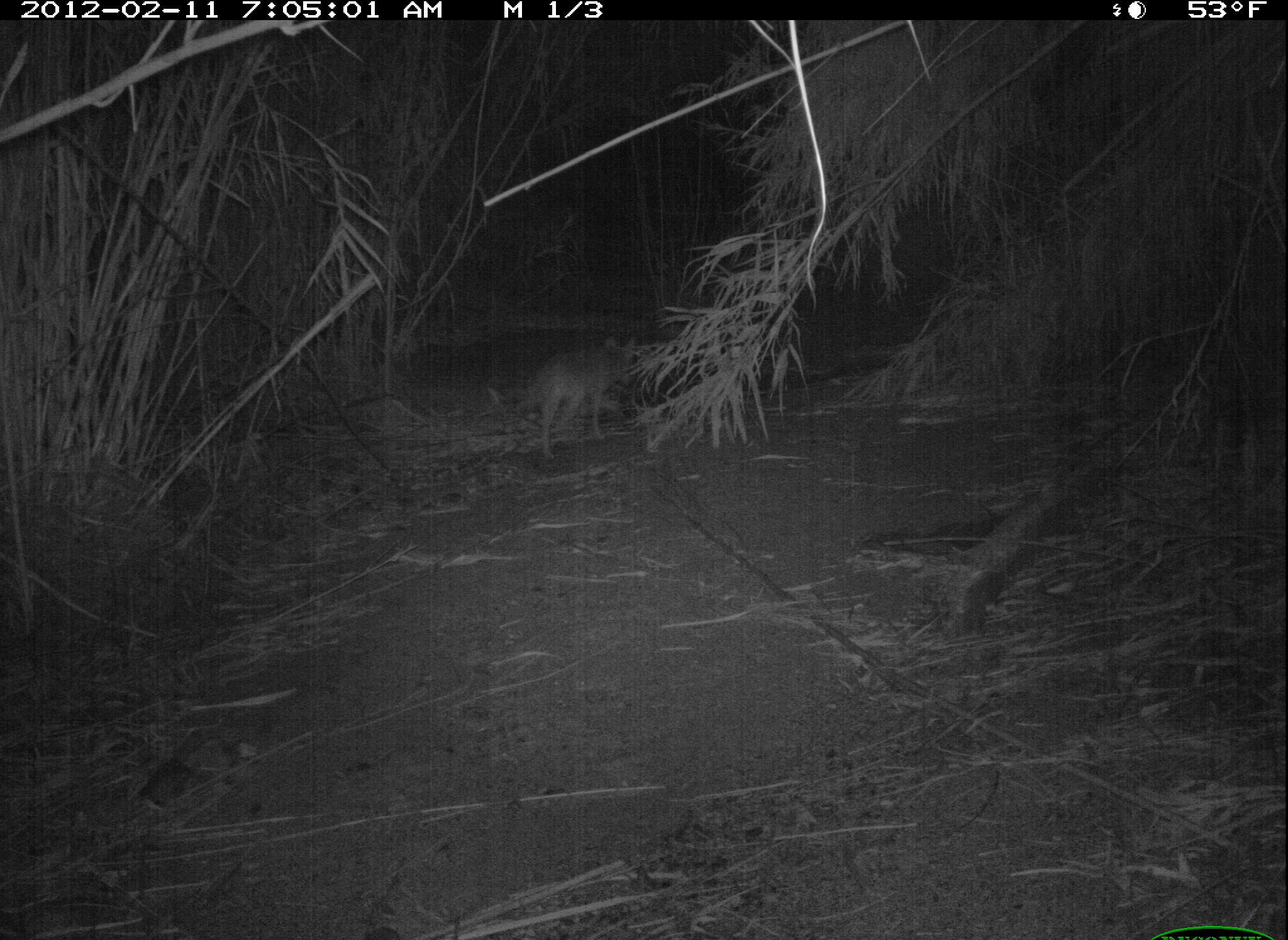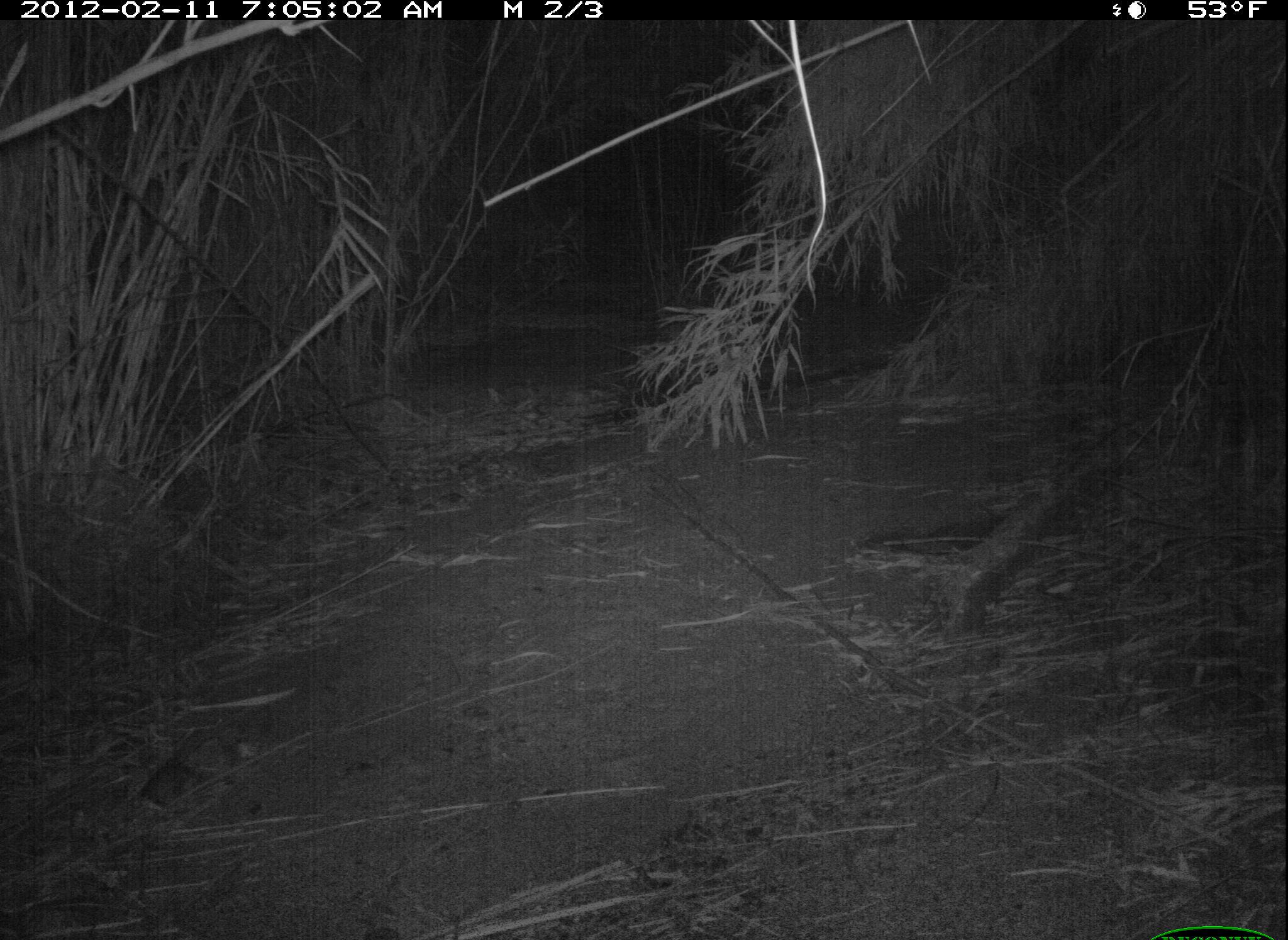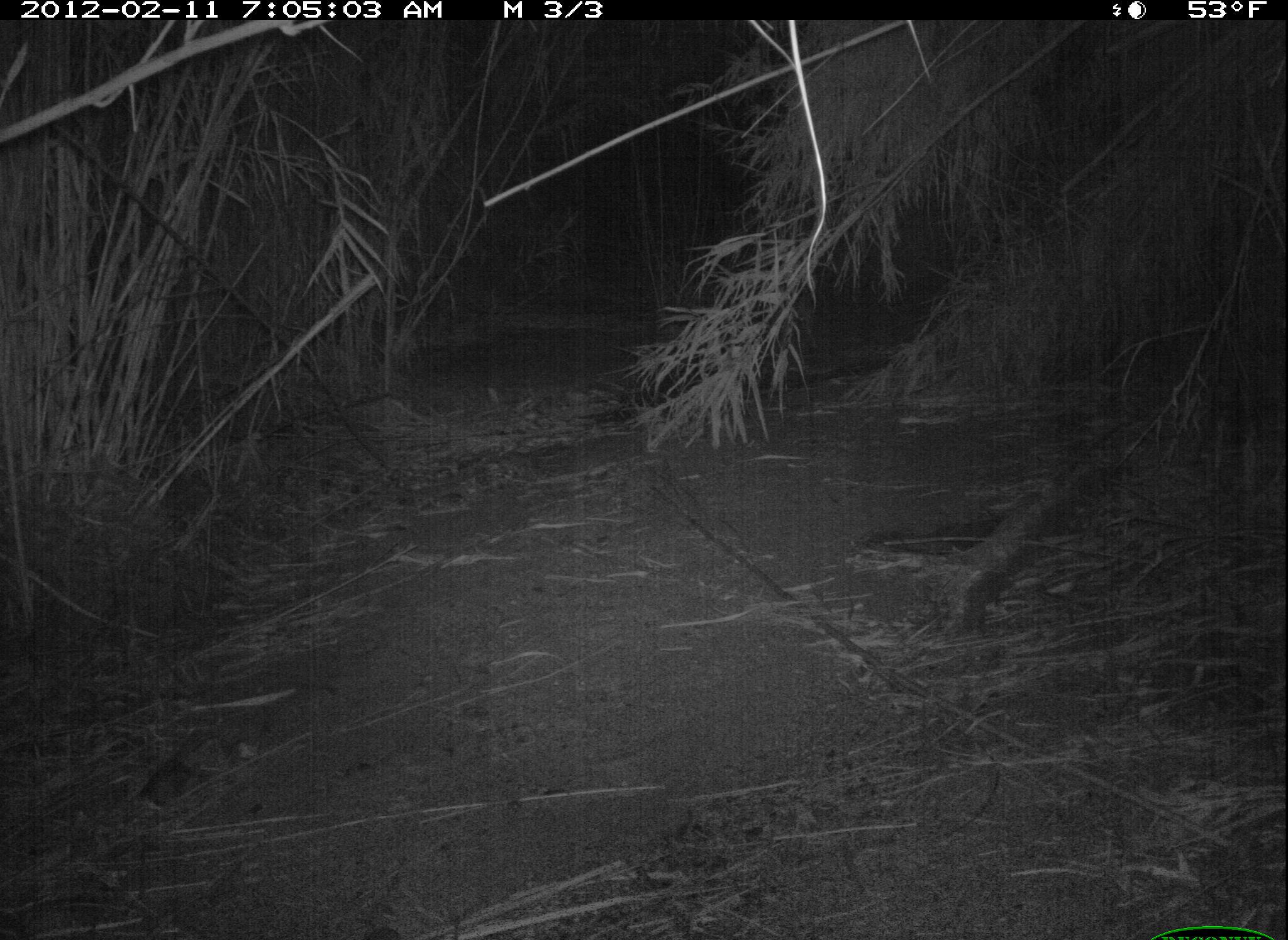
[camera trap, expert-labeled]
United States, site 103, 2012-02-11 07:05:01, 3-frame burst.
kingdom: Animalia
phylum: Chordata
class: Mammalia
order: Carnivora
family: Canidae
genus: Canis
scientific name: Canis latrans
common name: coyote